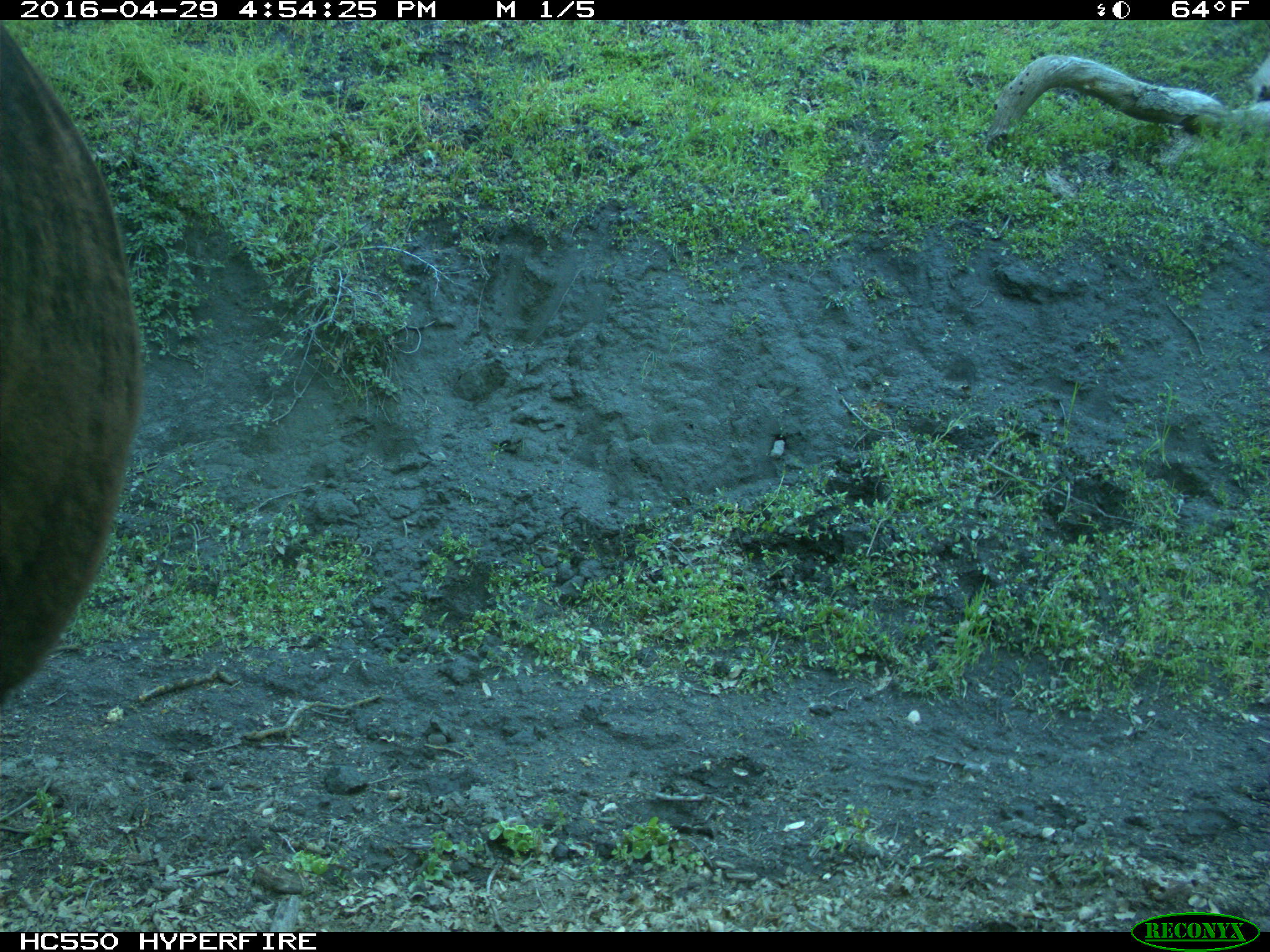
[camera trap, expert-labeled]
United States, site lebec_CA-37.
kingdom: Animalia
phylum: Chordata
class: Mammalia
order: Artiodactyla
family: Bovidae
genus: Bos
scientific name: Bos taurus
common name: domestic cow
Bos taurus (domestic cow).